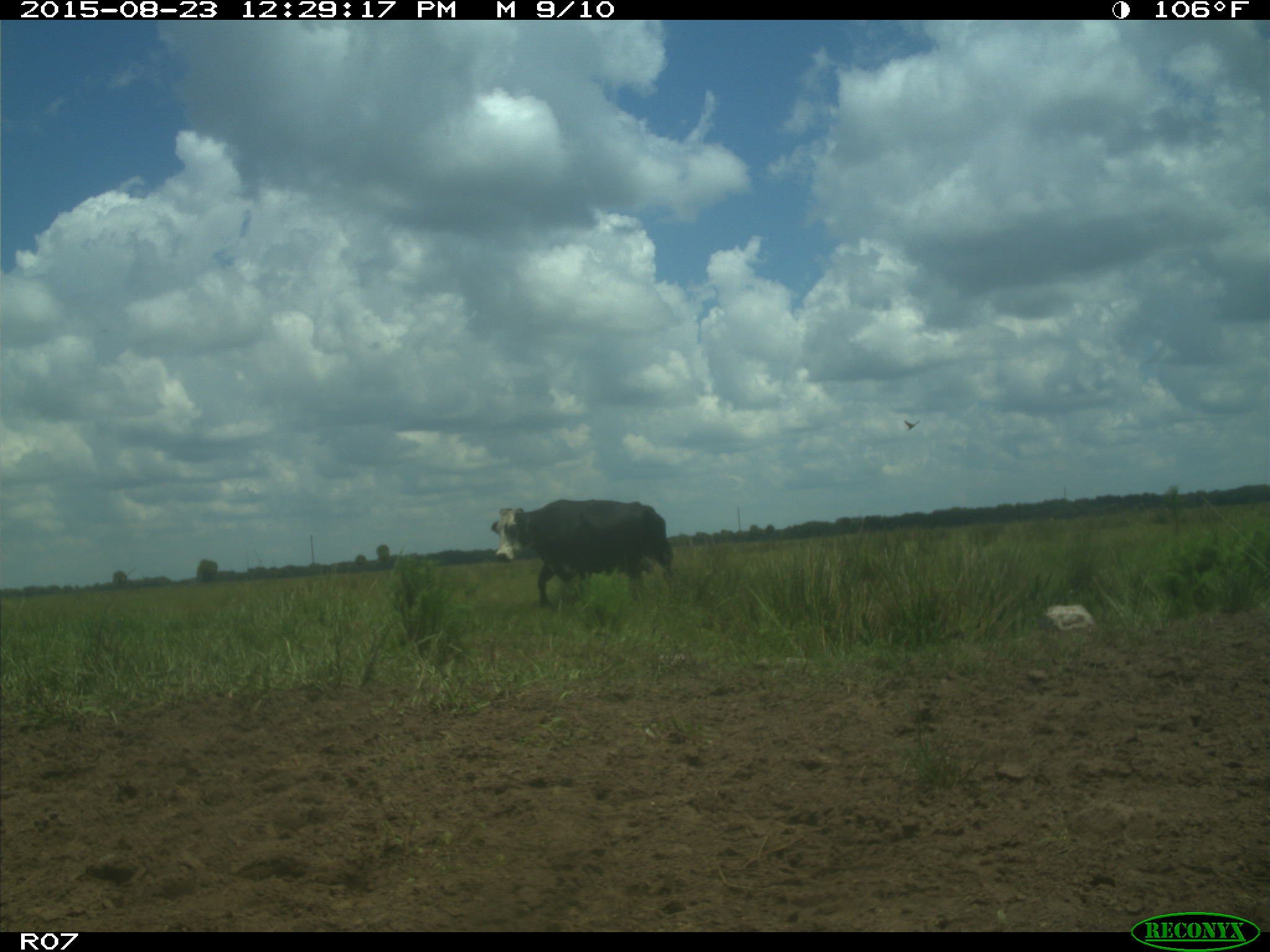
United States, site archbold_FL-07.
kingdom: Animalia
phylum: Chordata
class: Mammalia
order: Artiodactyla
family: Bovidae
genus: Bos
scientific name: Bos taurus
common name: domestic cow